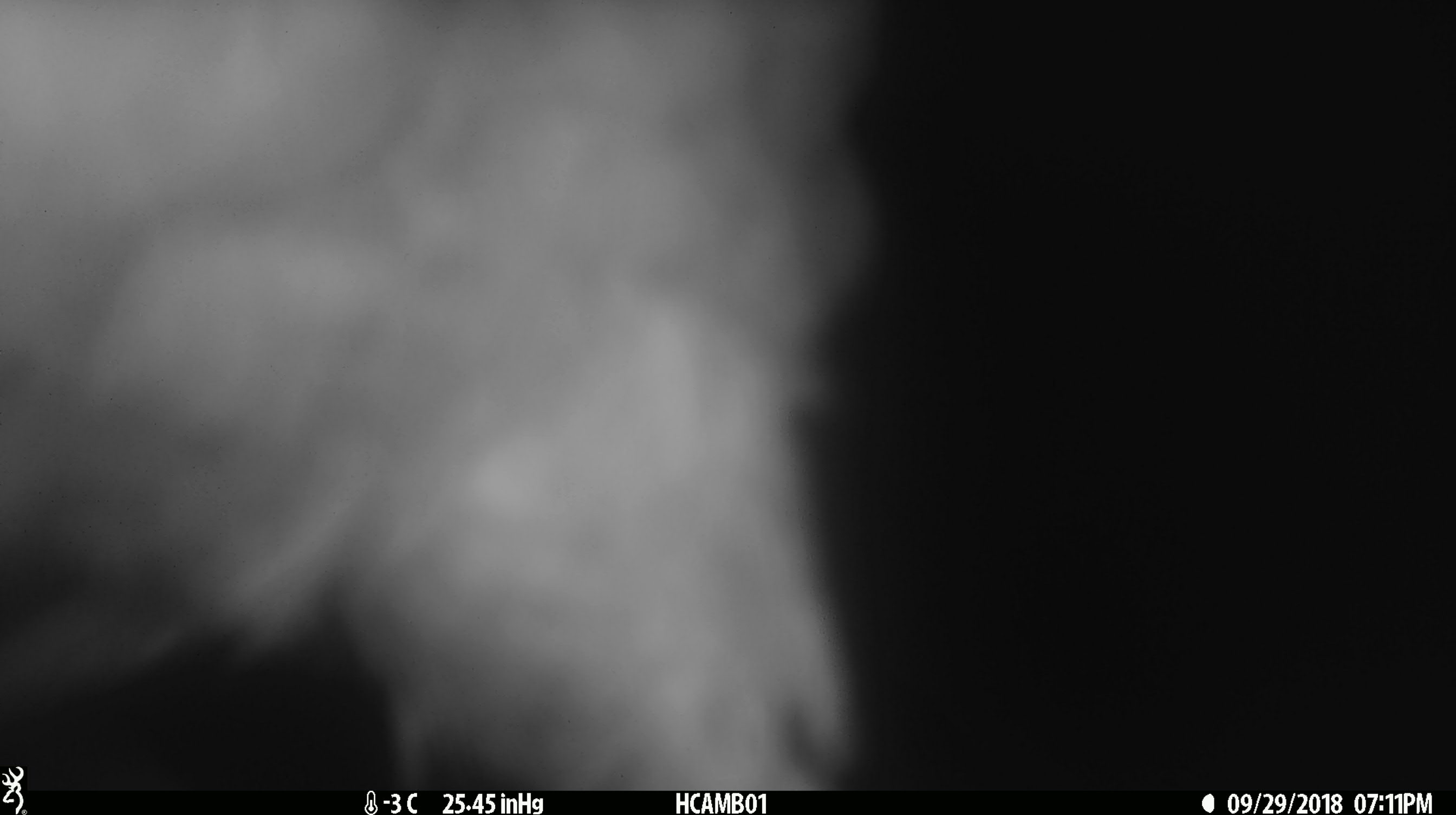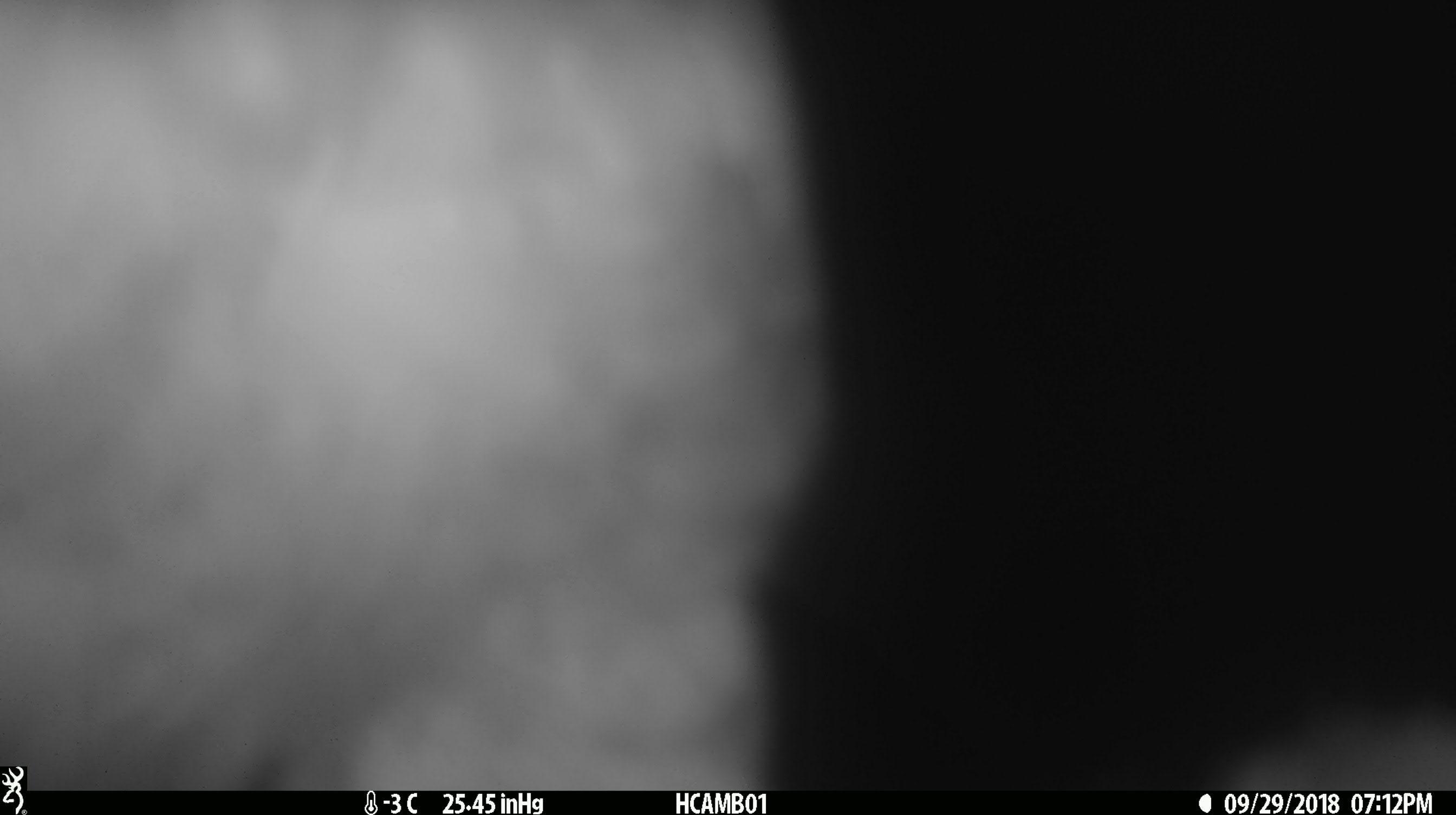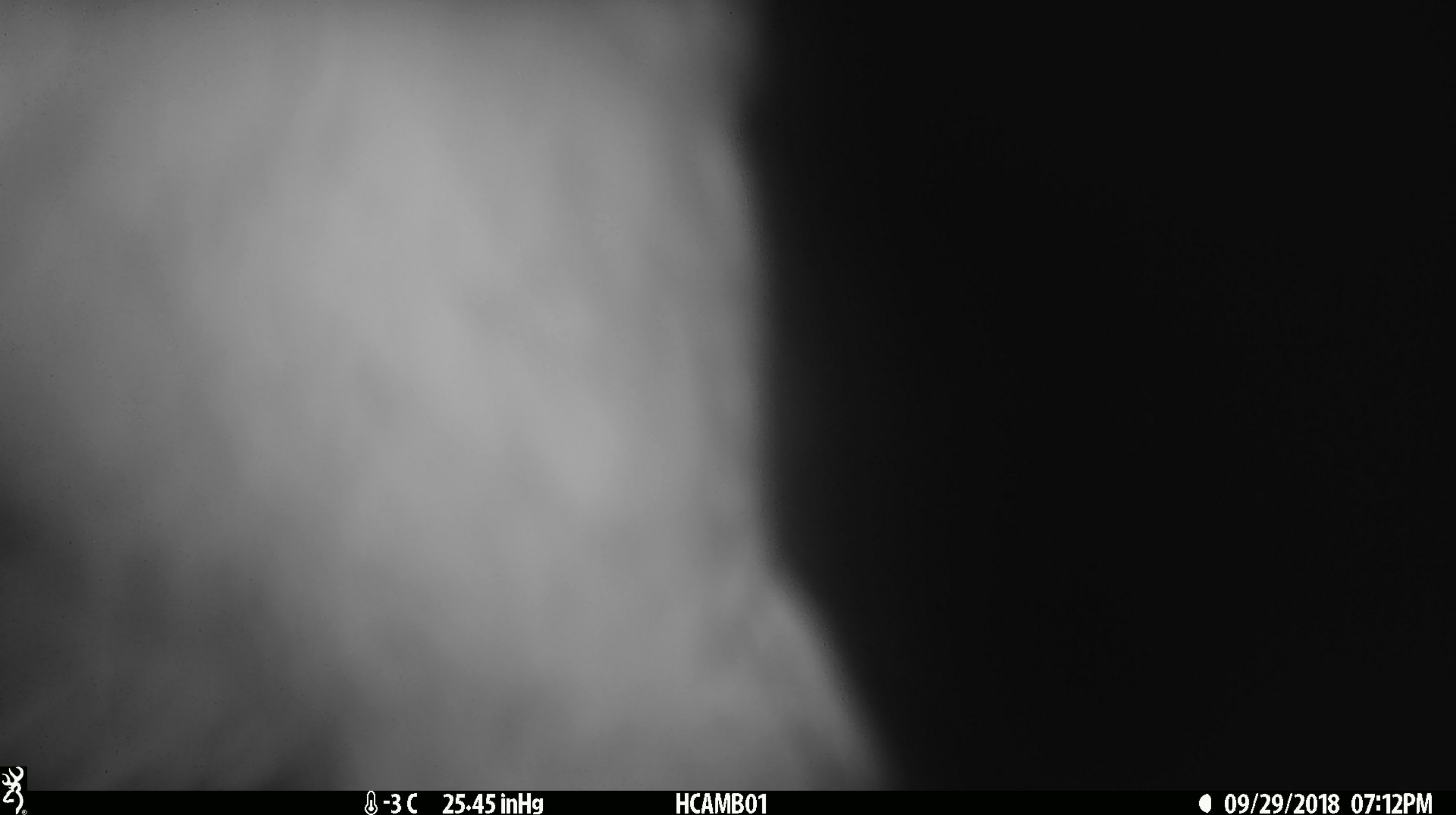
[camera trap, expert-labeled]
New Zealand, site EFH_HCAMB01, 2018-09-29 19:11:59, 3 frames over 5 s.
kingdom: Animalia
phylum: Chordata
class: Aves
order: Psittaciformes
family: Strigopidae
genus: Nestor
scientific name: Nestor notabilis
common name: kea